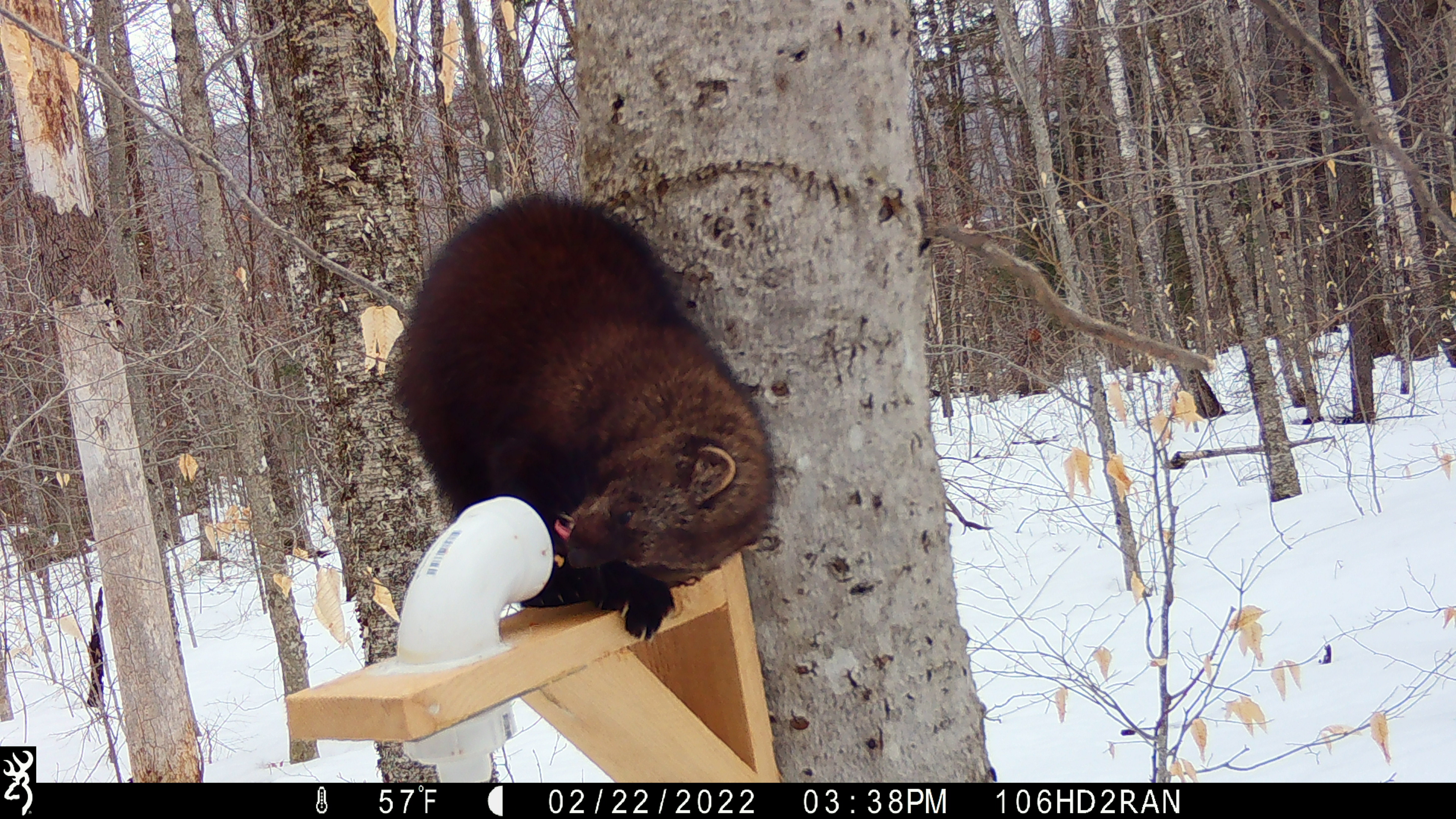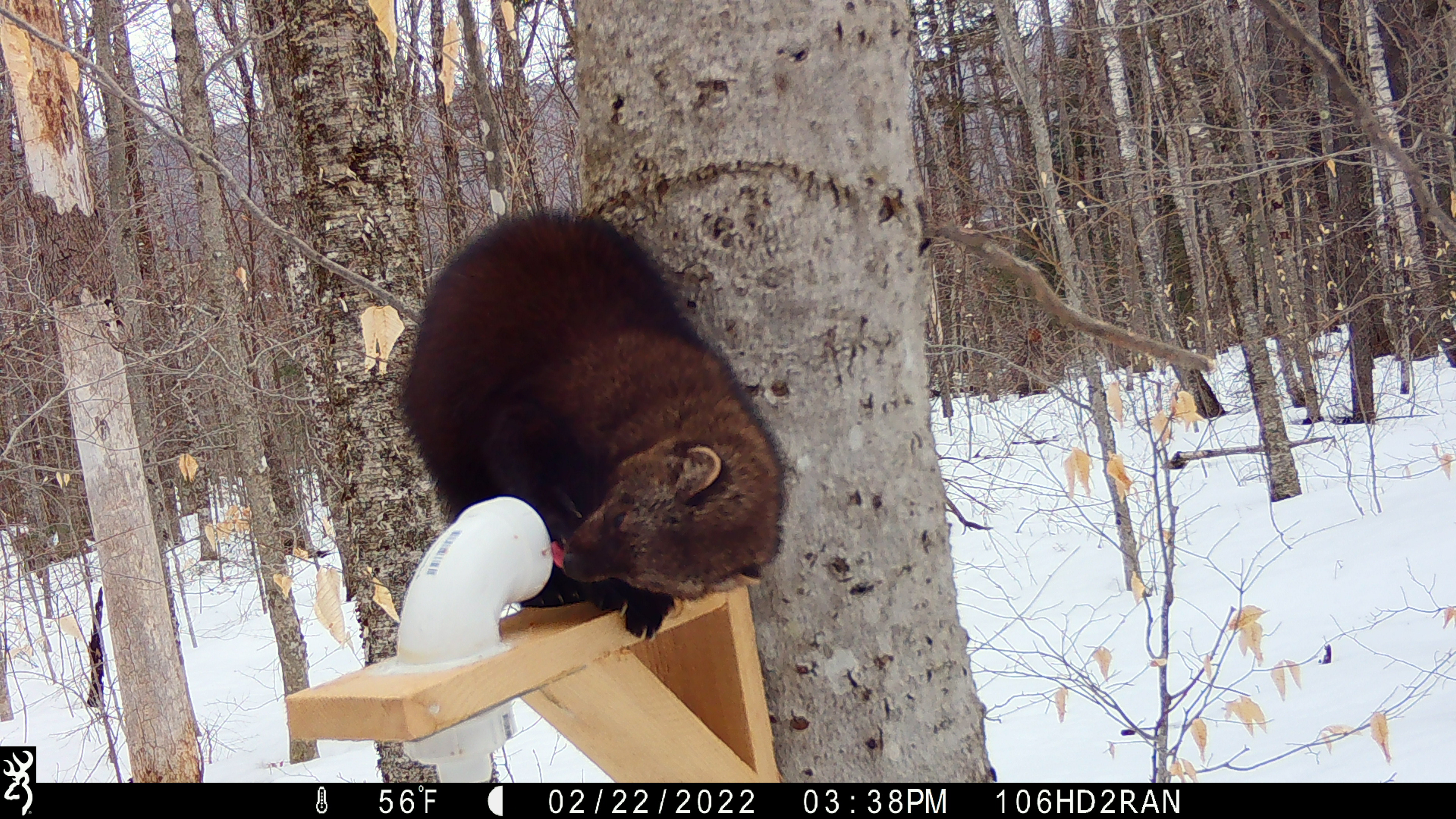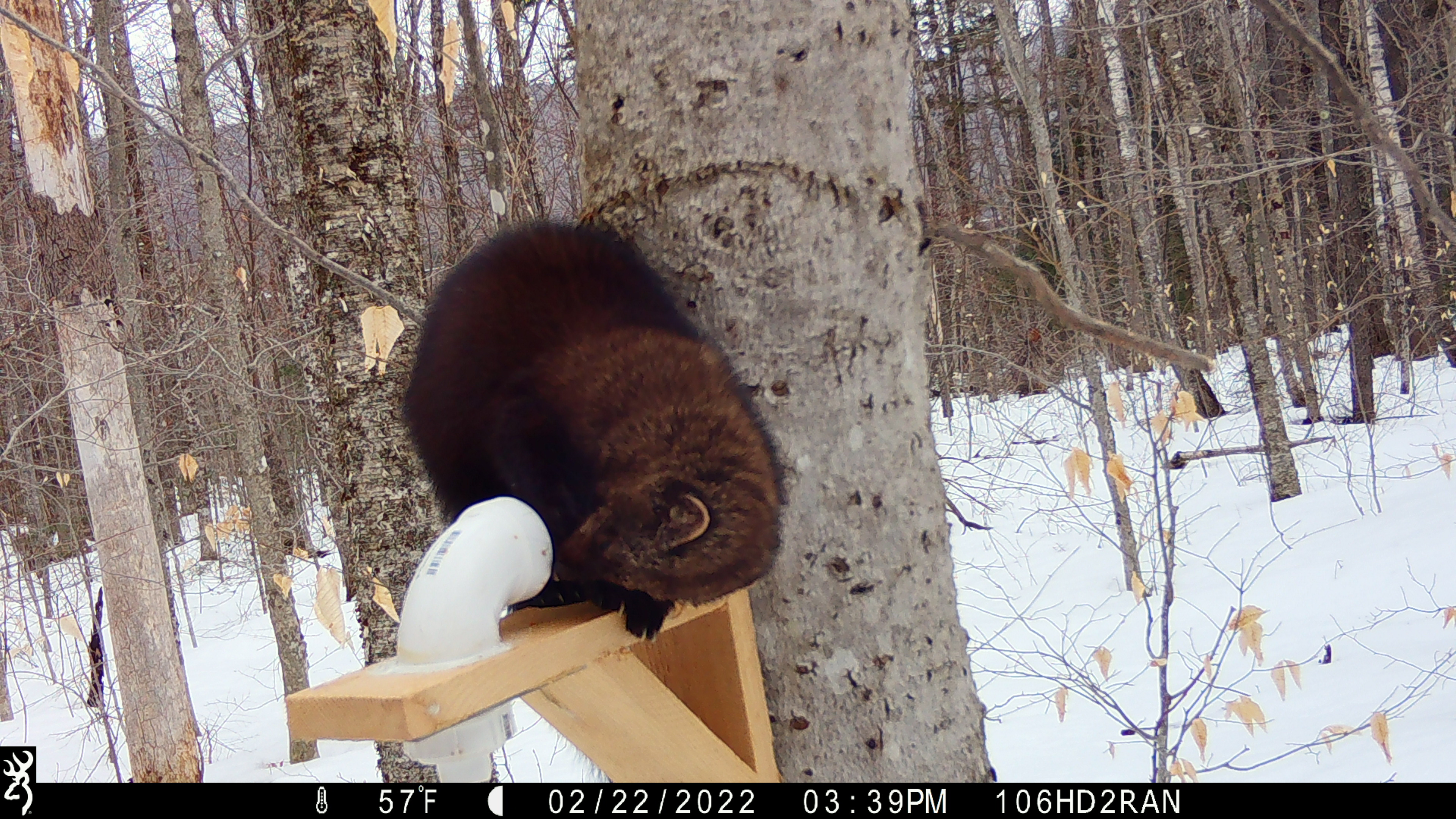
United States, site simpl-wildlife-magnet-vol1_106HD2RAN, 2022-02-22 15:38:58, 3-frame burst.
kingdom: Animalia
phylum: Chordata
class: Mammalia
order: Carnivora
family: Mustelidae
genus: Pekania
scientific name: Pekania pennanti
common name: fisher